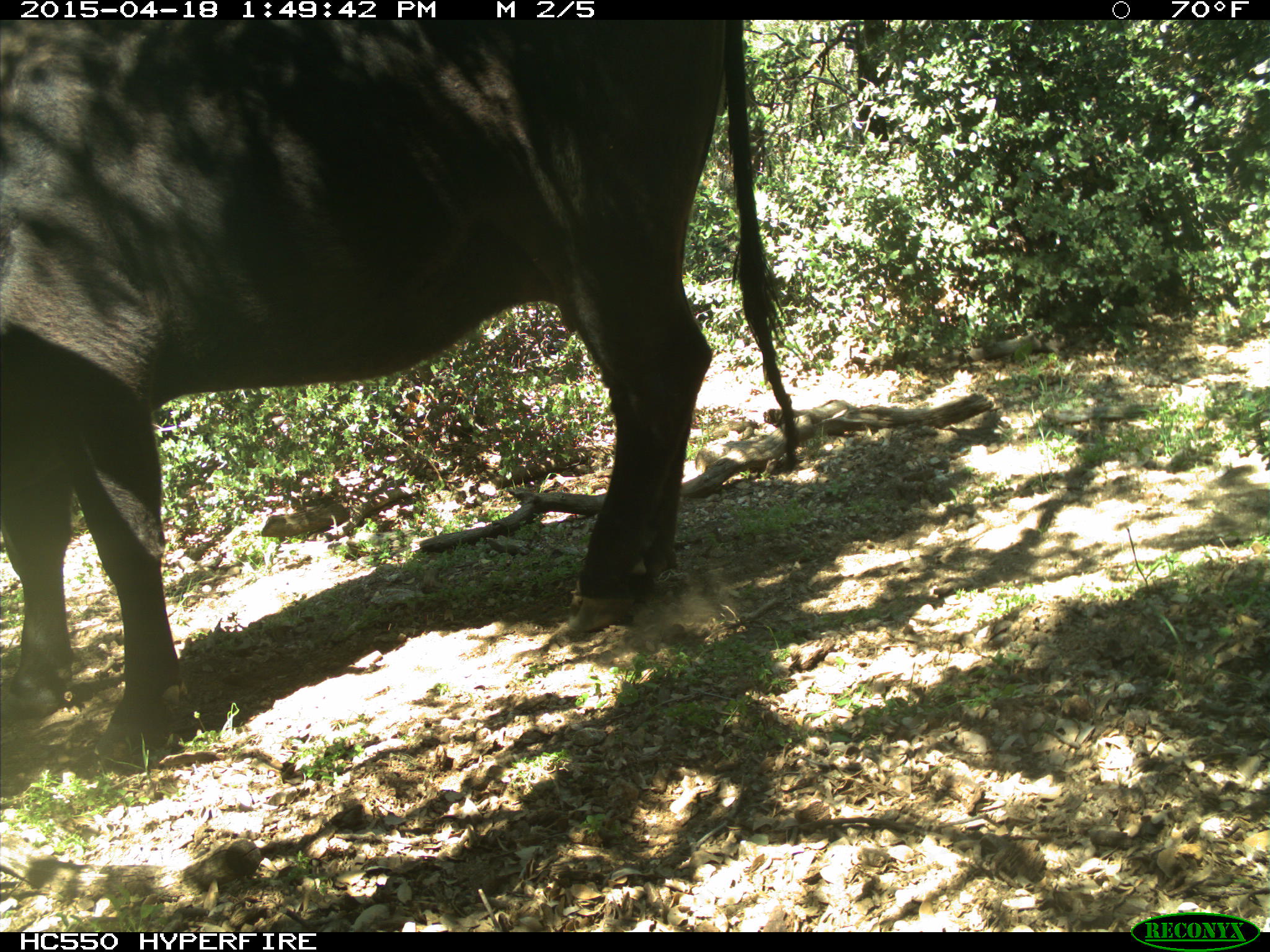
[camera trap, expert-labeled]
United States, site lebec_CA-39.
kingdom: Animalia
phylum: Chordata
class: Mammalia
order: Artiodactyla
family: Bovidae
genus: Bos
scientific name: Bos taurus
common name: domestic cow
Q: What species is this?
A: Bos taurus (domestic cow).